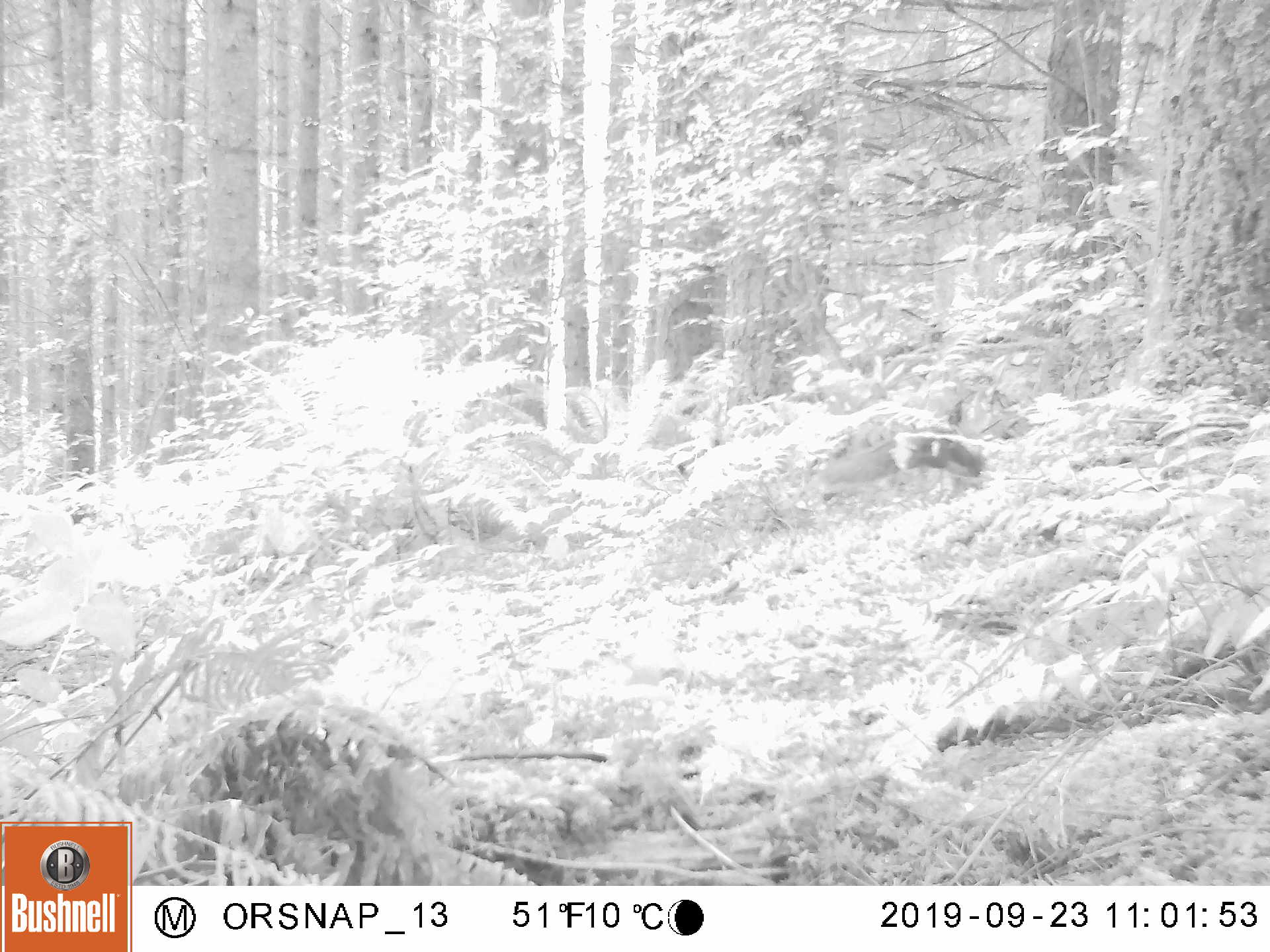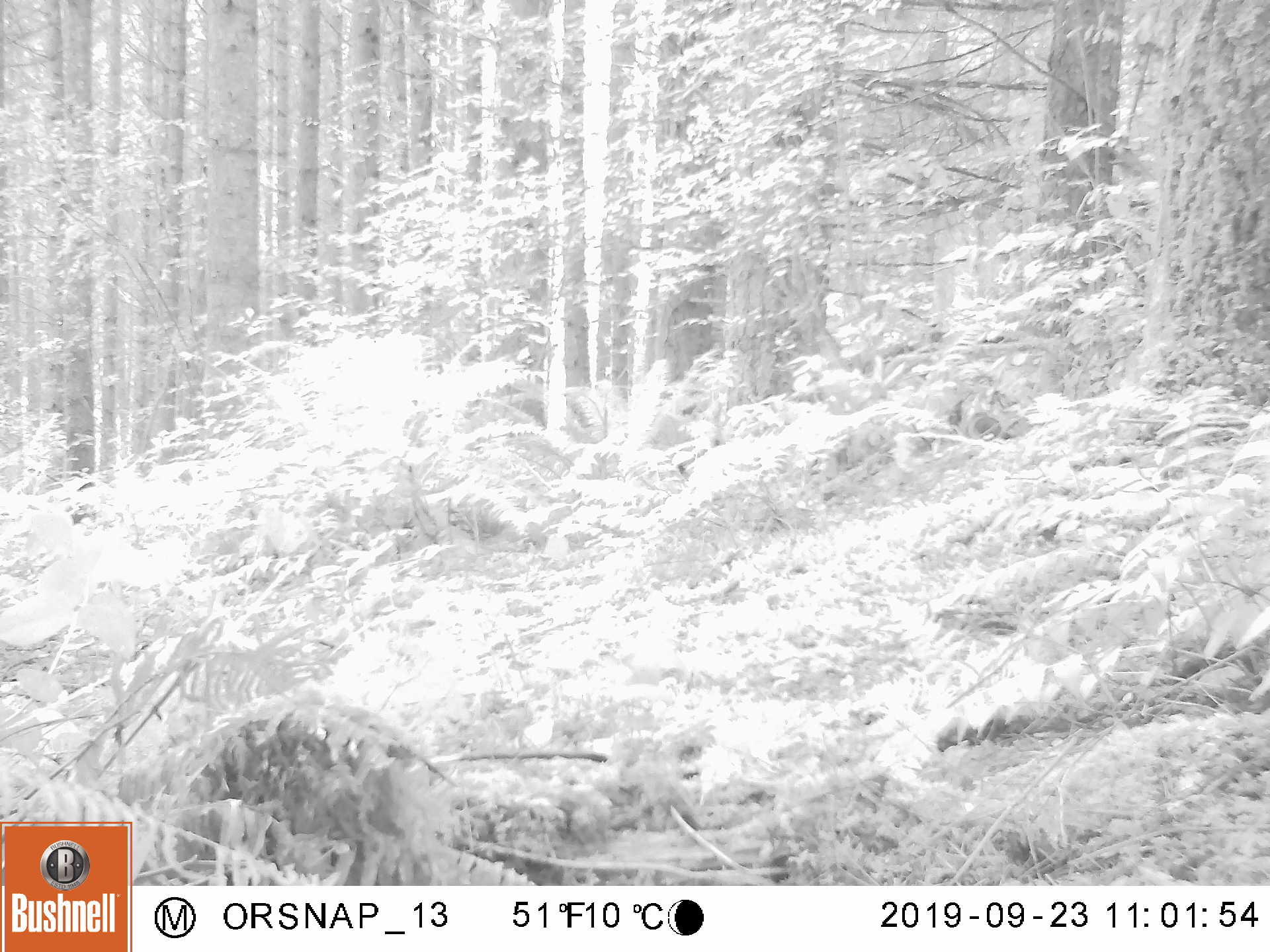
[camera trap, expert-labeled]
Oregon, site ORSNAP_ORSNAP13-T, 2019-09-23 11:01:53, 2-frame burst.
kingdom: Animalia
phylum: Chordata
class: Mammalia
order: Rodentia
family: Sciuridae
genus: Sciurus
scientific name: Sciurus griseus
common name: western gray squirrel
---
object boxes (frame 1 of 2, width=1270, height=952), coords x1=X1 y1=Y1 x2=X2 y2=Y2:
western gray squirrel: x1=814 y1=432 x2=995 y2=489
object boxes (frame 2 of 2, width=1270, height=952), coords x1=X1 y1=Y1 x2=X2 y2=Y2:
western gray squirrel: x1=953 y1=401 x2=1024 y2=451